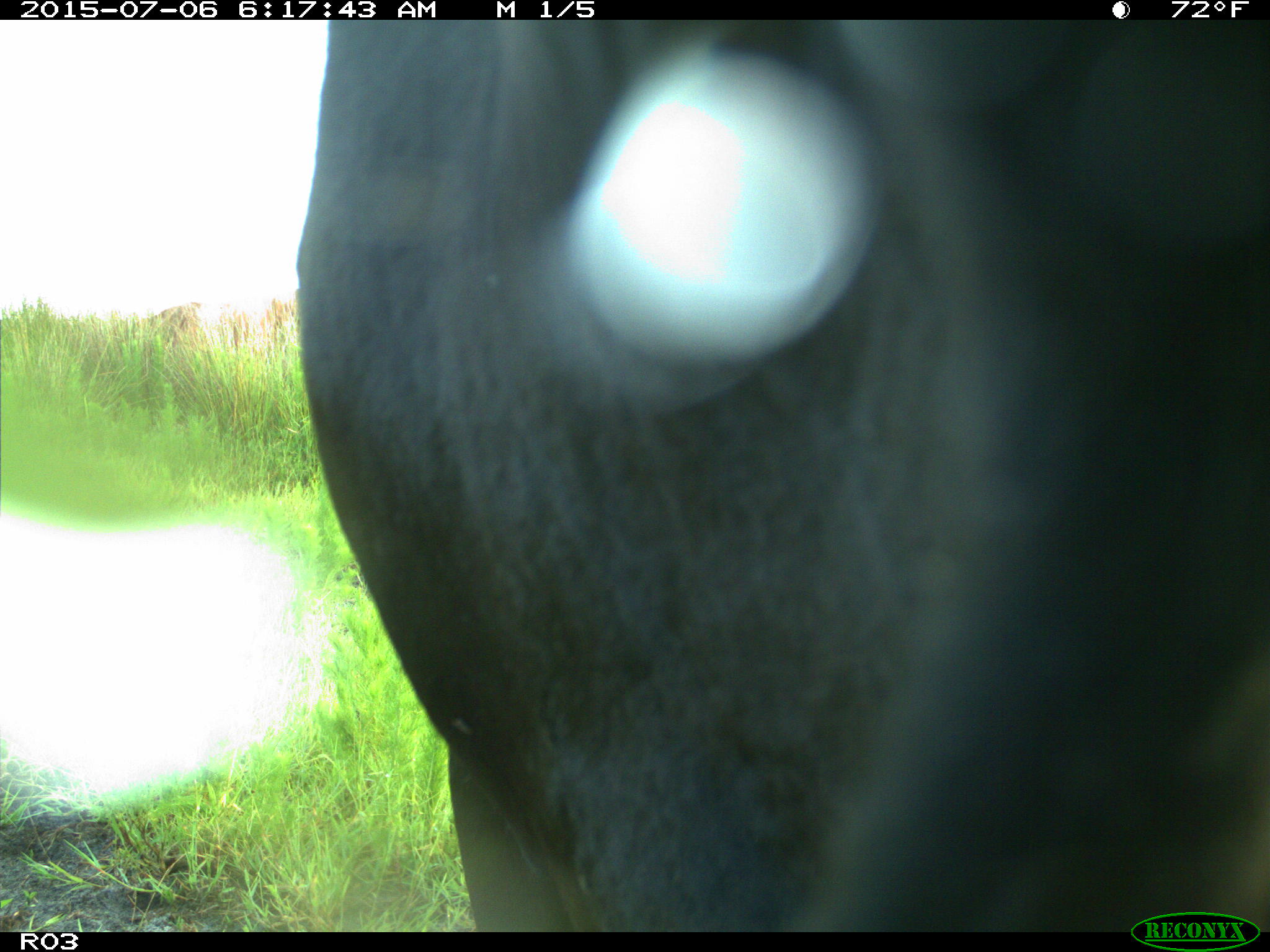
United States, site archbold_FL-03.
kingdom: Animalia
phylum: Chordata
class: Mammalia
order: Artiodactyla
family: Bovidae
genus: Bos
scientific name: Bos taurus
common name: domestic cow